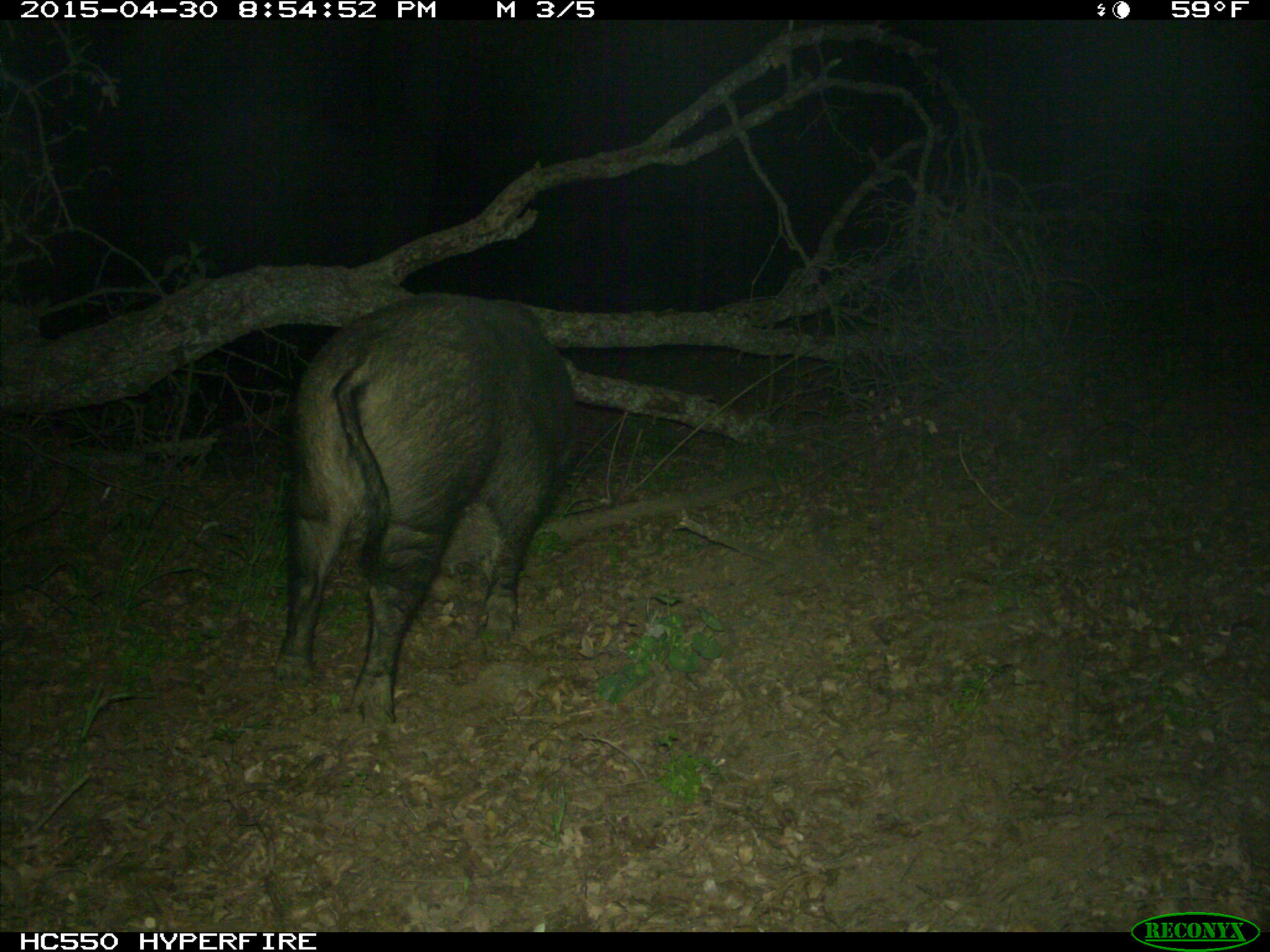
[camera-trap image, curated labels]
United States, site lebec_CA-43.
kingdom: Animalia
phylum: Chordata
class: Mammalia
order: Artiodactyla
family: Suidae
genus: Sus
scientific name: Sus scrofa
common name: wild boar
Sus scrofa (wild boar).